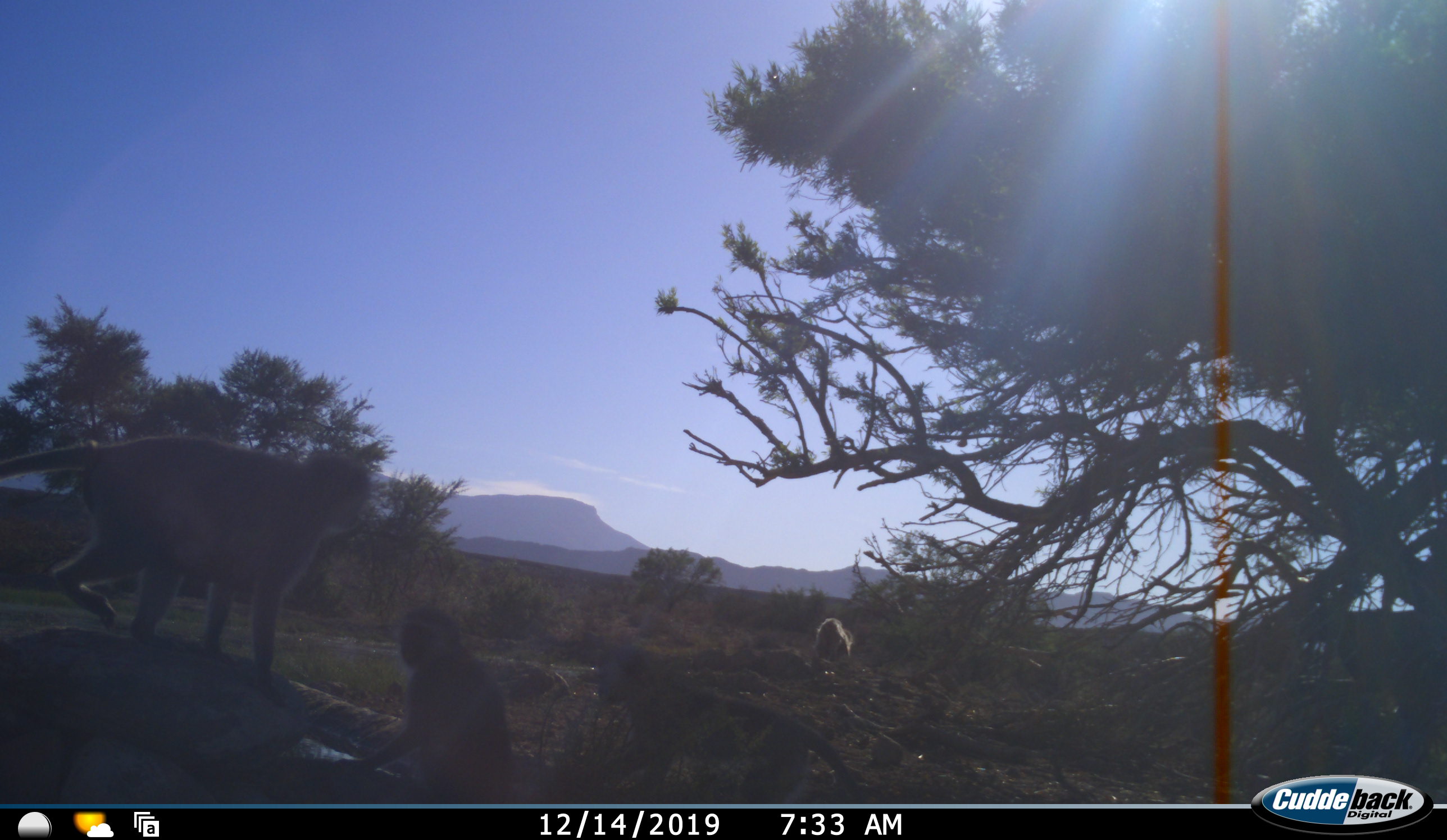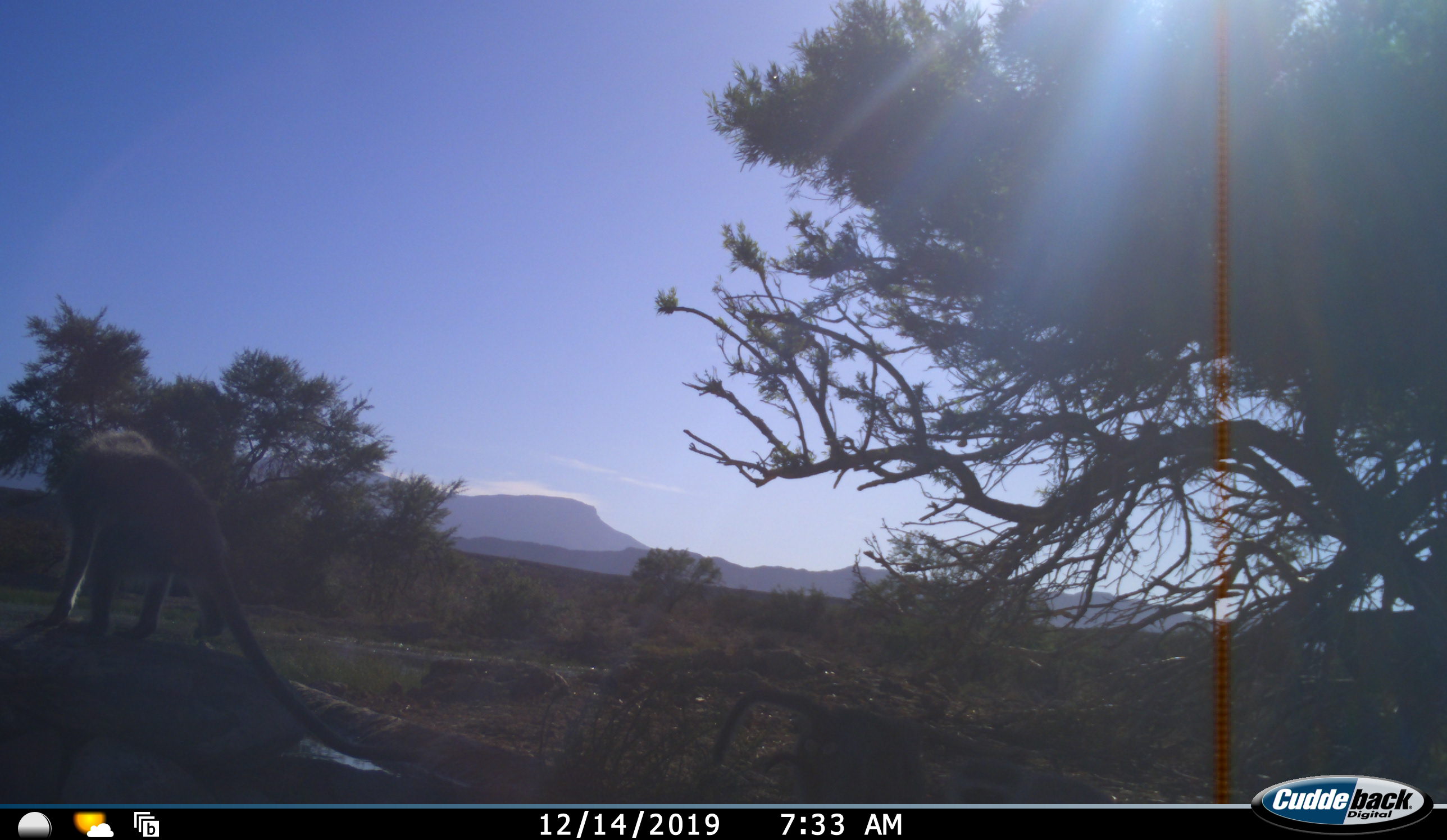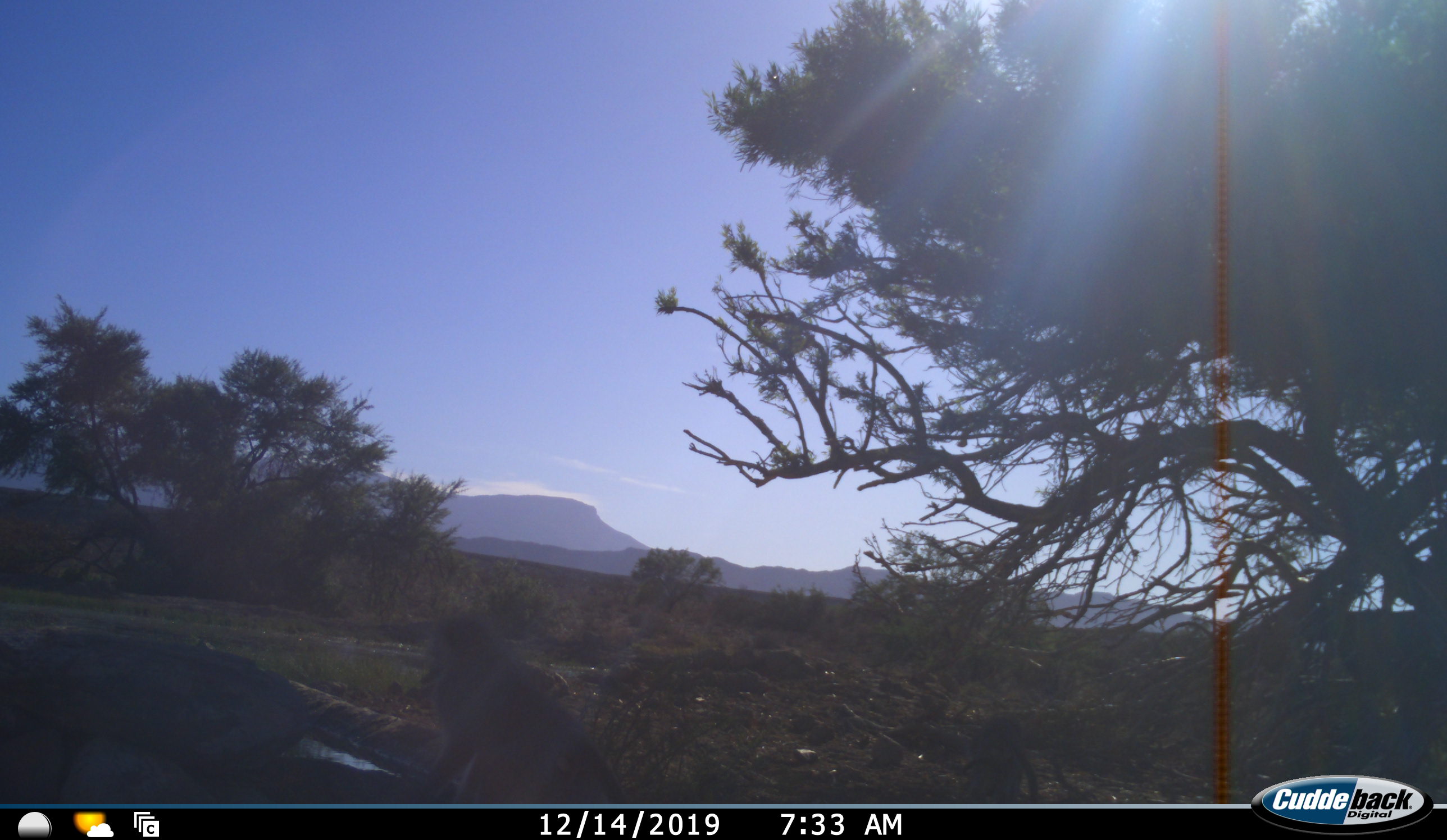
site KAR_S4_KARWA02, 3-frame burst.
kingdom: Animalia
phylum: Chordata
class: Mammalia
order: Primates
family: Cercopithecidae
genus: Chlorocebus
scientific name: Chlorocebus pygerythrus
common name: vervet monkey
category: monkeyvervet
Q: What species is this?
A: Monkeyvervet (vervet monkey) (Chlorocebus pygerythrus).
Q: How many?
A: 4.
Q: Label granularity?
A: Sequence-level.